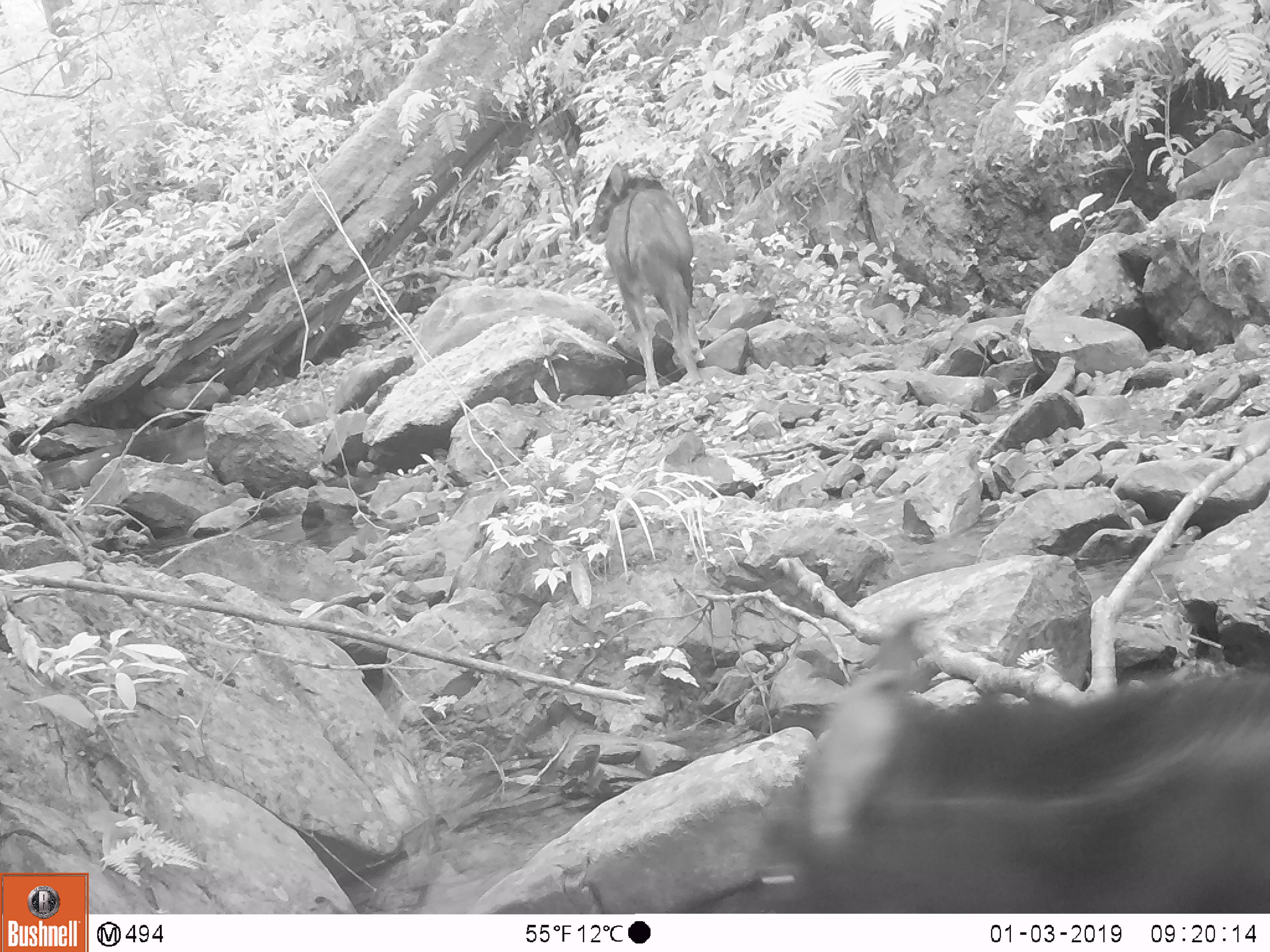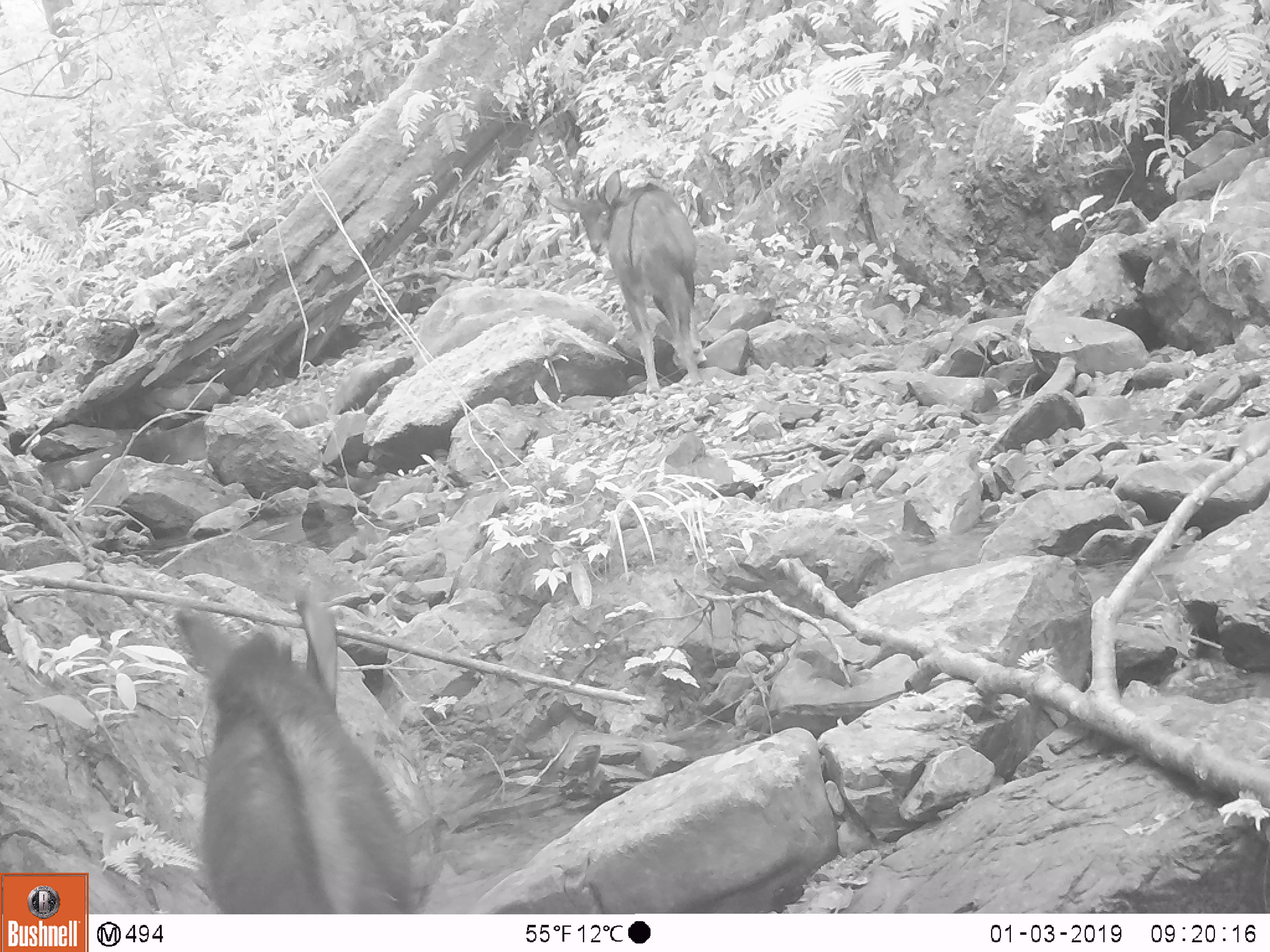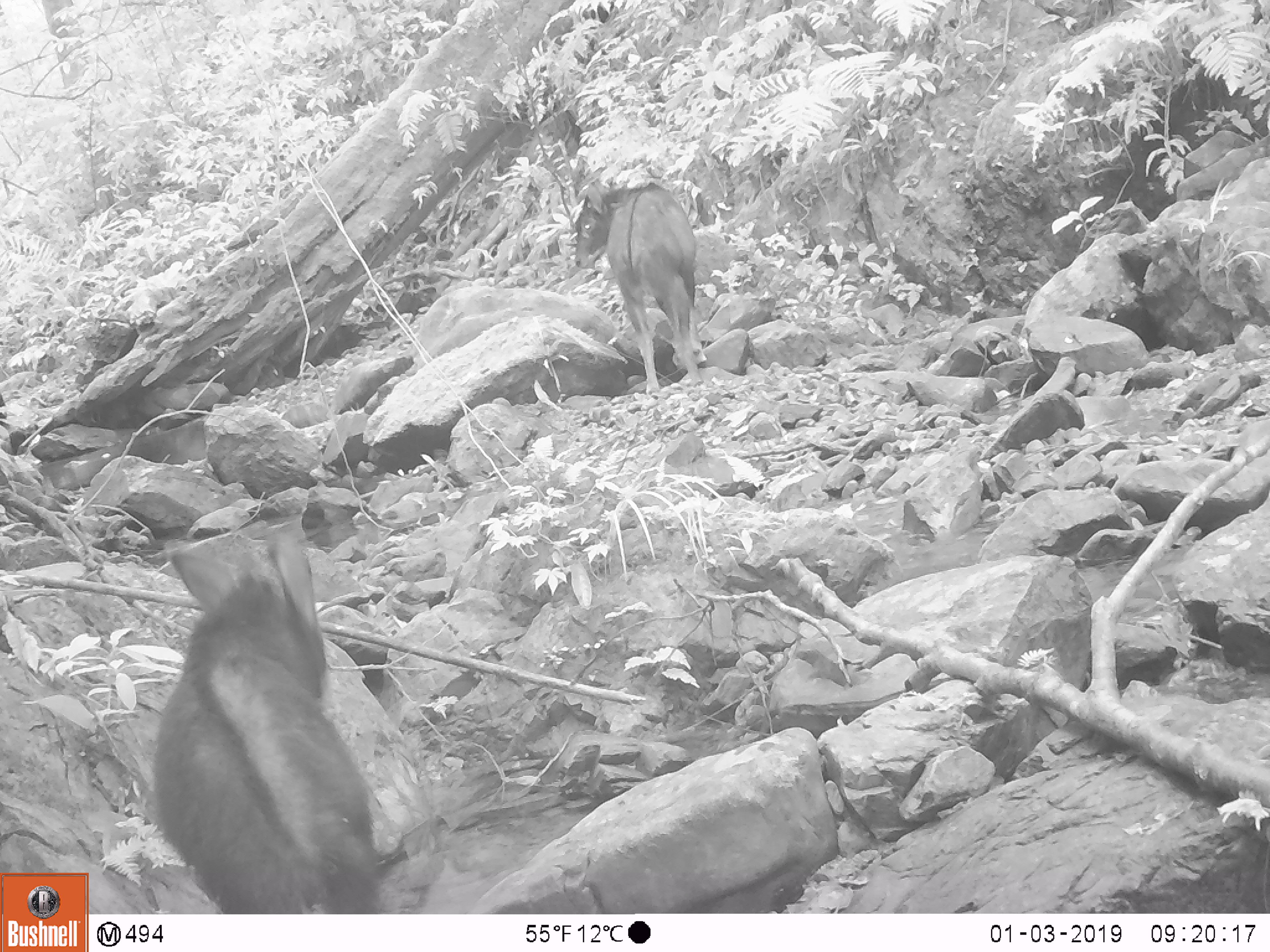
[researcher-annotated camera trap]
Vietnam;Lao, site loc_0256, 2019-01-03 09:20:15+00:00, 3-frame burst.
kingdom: Animalia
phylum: Chordata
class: Mammalia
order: Artiodactyla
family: Bovidae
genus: Capricornis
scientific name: Capricornis sumatraensis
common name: chinese serow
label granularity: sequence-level